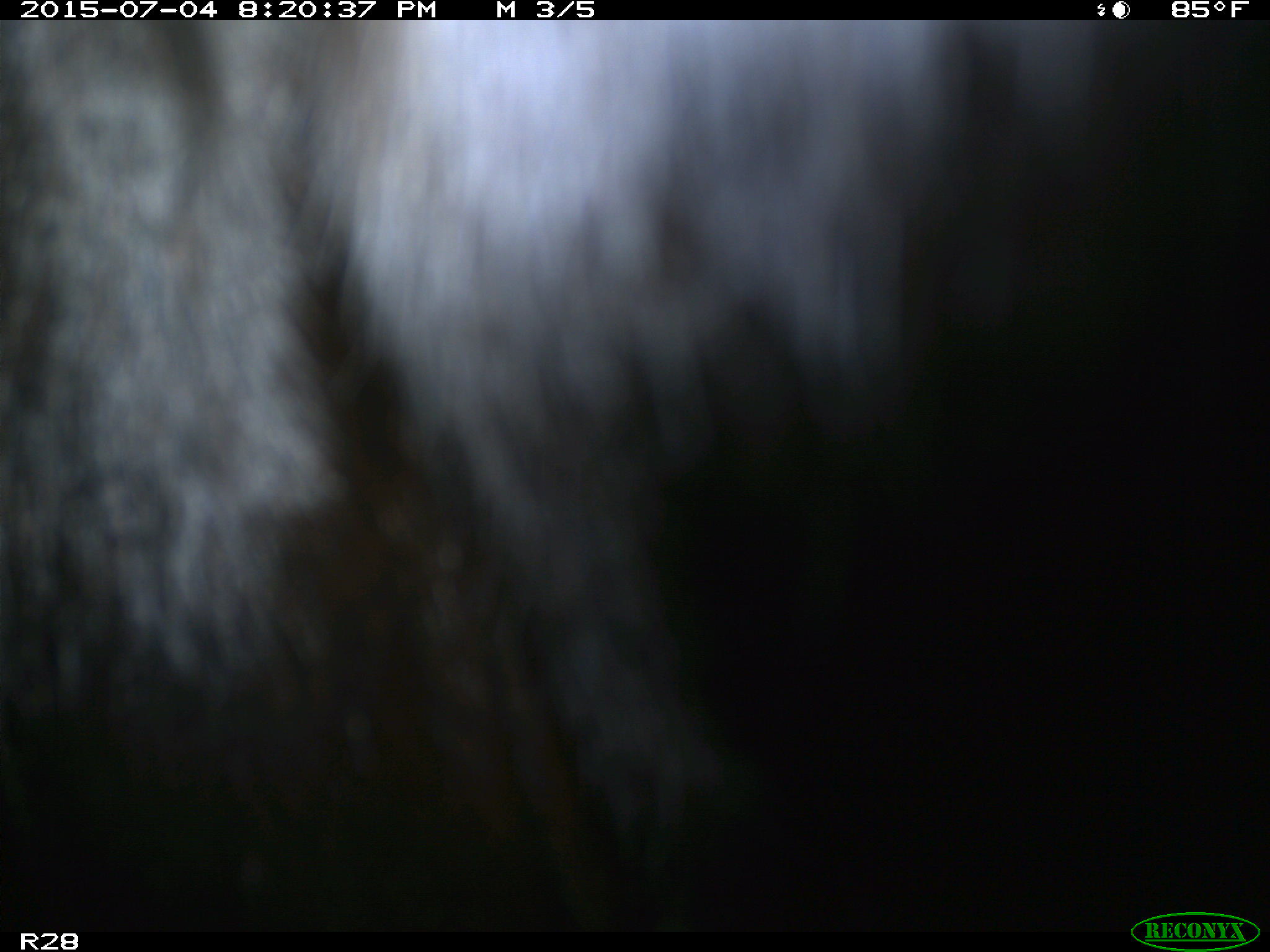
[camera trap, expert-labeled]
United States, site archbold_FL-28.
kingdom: Animalia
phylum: Chordata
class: Mammalia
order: Artiodactyla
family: Bovidae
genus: Bos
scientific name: Bos taurus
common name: domestic cow